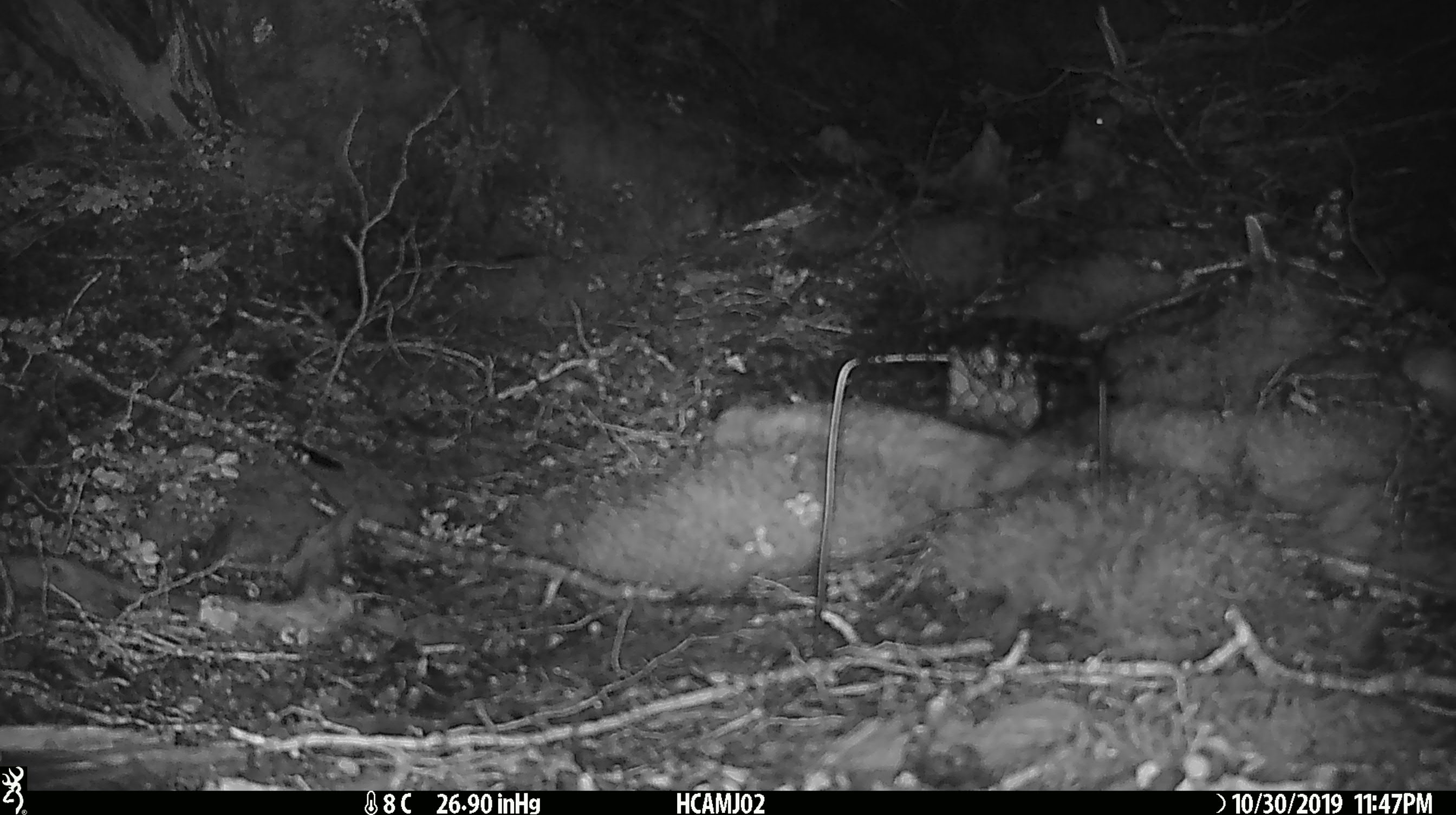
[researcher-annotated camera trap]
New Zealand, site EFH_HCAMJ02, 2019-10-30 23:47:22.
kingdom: Animalia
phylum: Chordata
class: Mammalia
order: Rodentia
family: Muridae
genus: Mus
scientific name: Mus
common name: mouse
Mouse (Mus).